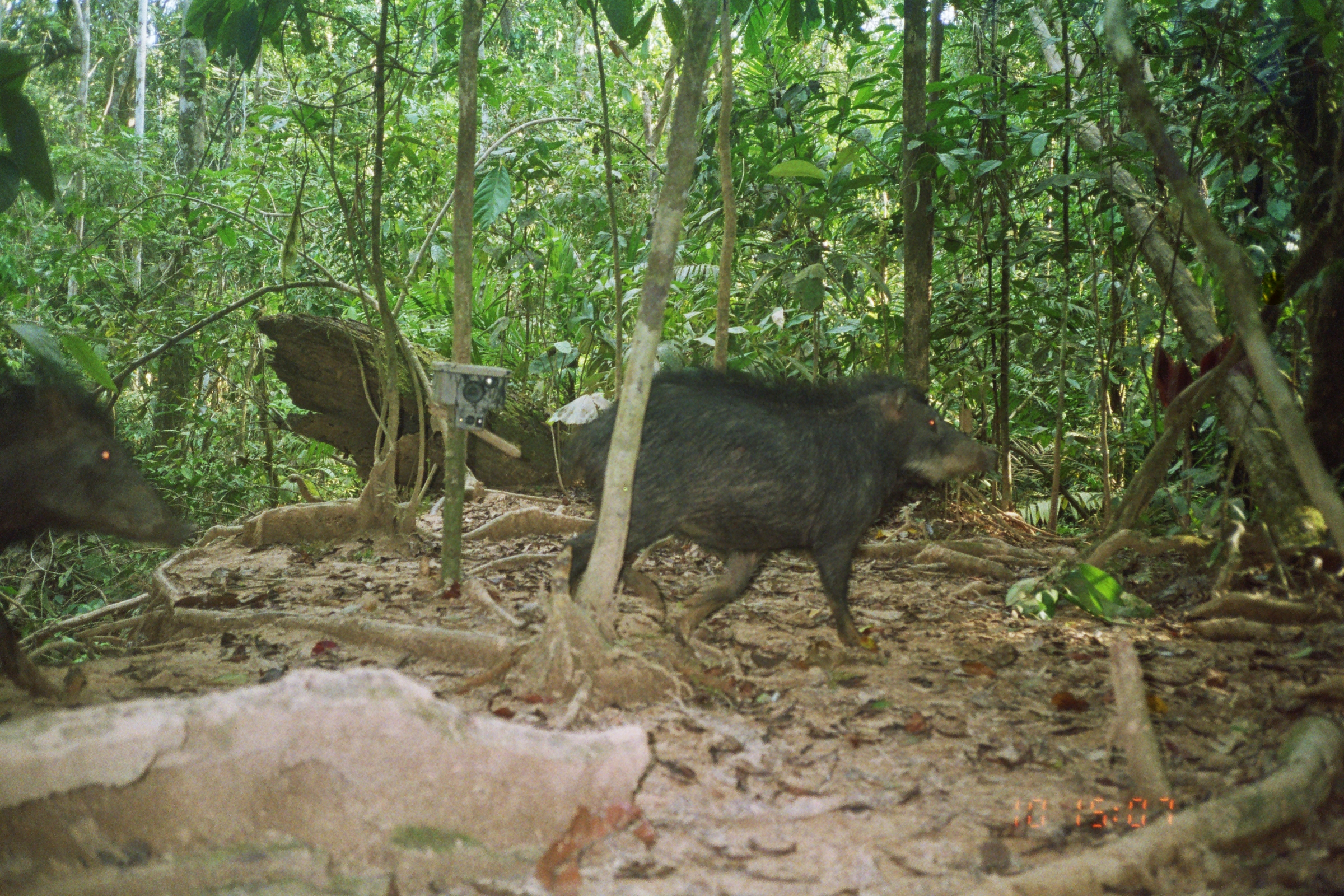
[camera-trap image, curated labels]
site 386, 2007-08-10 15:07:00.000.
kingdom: Animalia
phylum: Chordata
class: Mammalia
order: Artiodactyla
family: Tayassuidae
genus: Tayassu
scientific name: Tayassu pecari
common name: white-lipped peccary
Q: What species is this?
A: Tayassu pecari (white-lipped peccary).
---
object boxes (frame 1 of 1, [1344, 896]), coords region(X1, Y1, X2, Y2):
tayassu pecari: region(566, 359, 998, 648); region(0, 355, 195, 708)